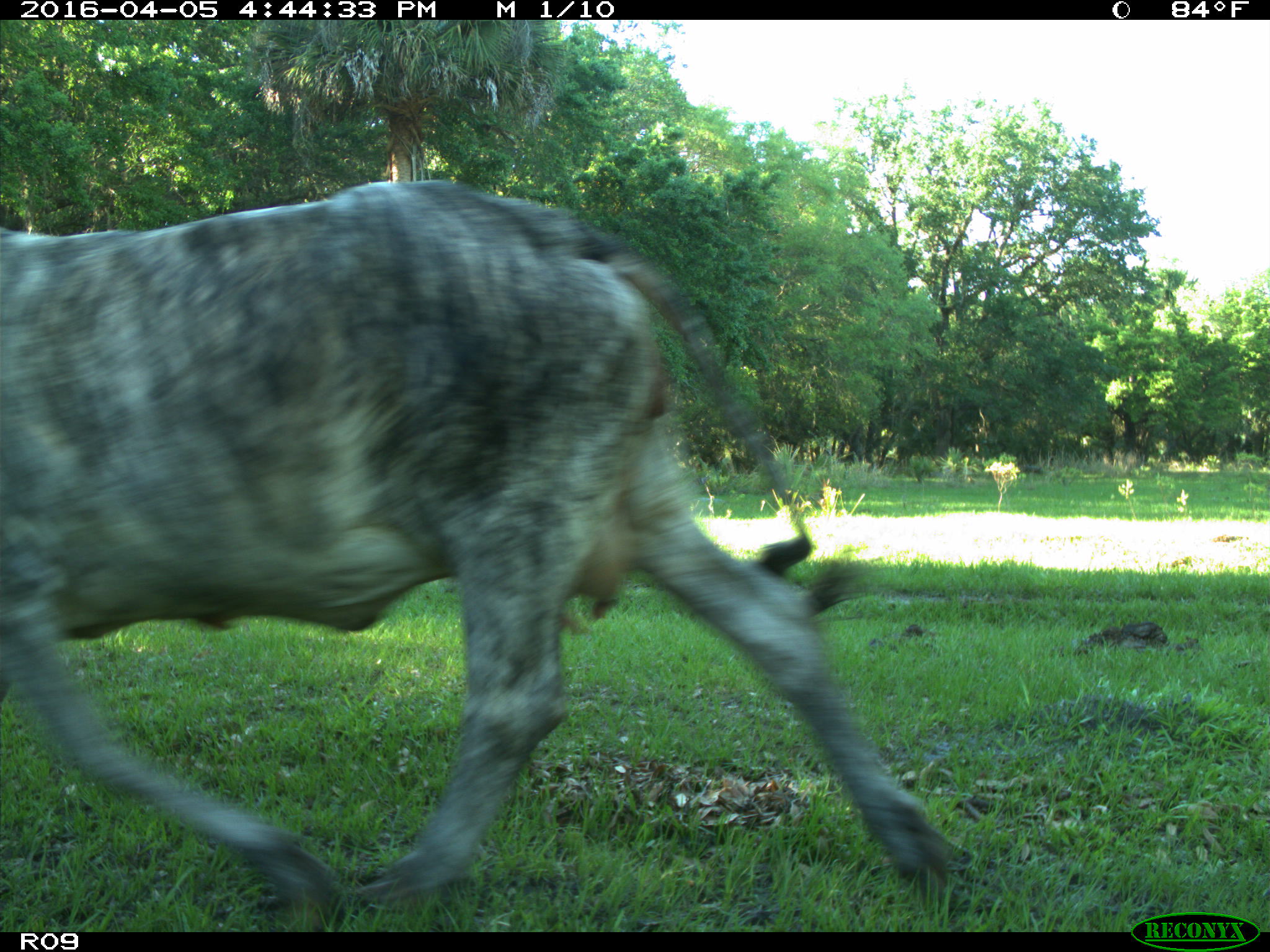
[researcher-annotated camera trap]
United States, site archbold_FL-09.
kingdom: Animalia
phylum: Chordata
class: Mammalia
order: Artiodactyla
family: Bovidae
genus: Bos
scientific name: Bos taurus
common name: domestic cow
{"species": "Bos taurus (domestic cow)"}